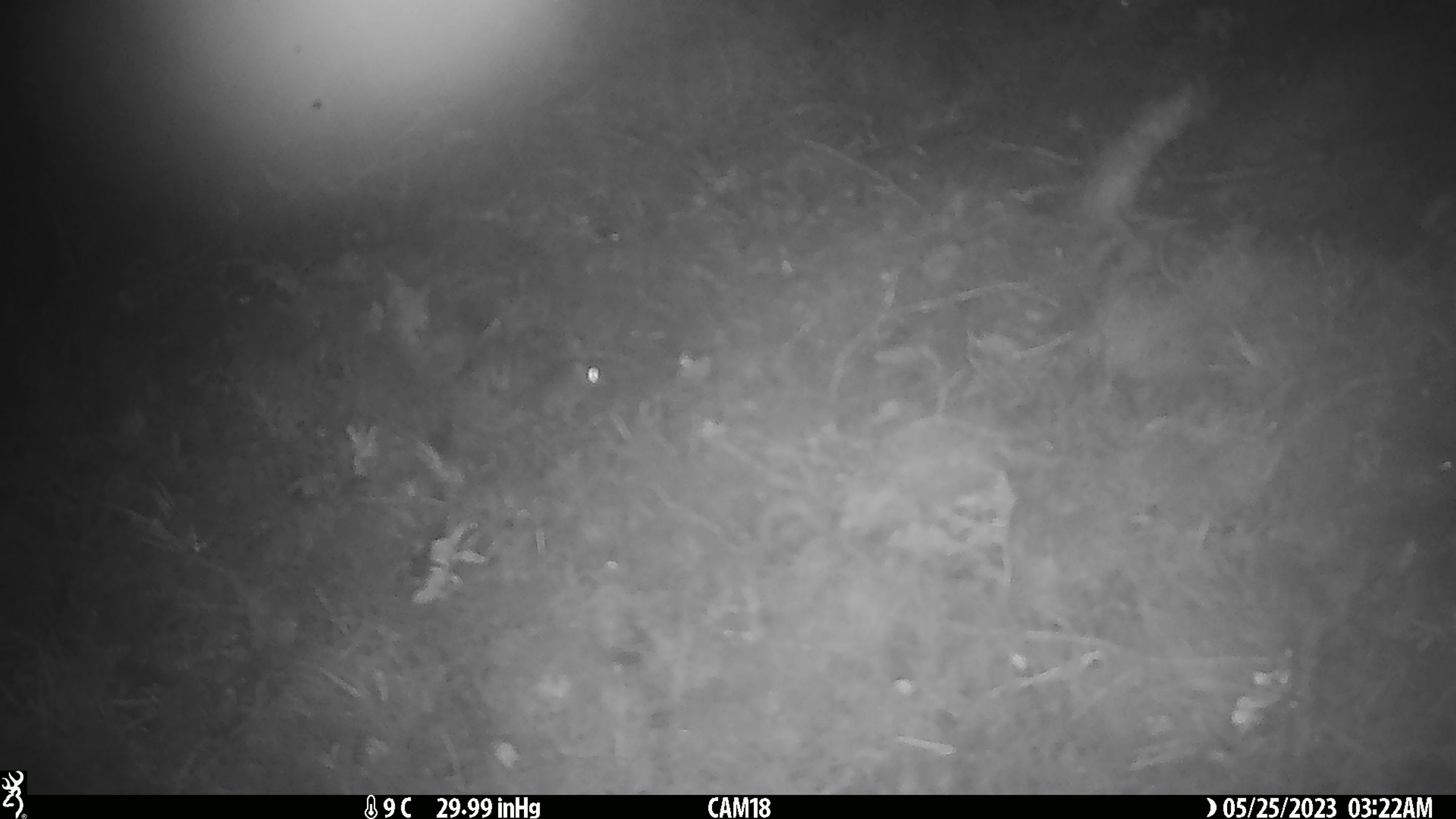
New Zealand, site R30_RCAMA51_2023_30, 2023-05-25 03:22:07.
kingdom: Animalia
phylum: Chordata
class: Mammalia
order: Rodentia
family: Muridae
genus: Mus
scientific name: Mus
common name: mouse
Mouse (Mus).